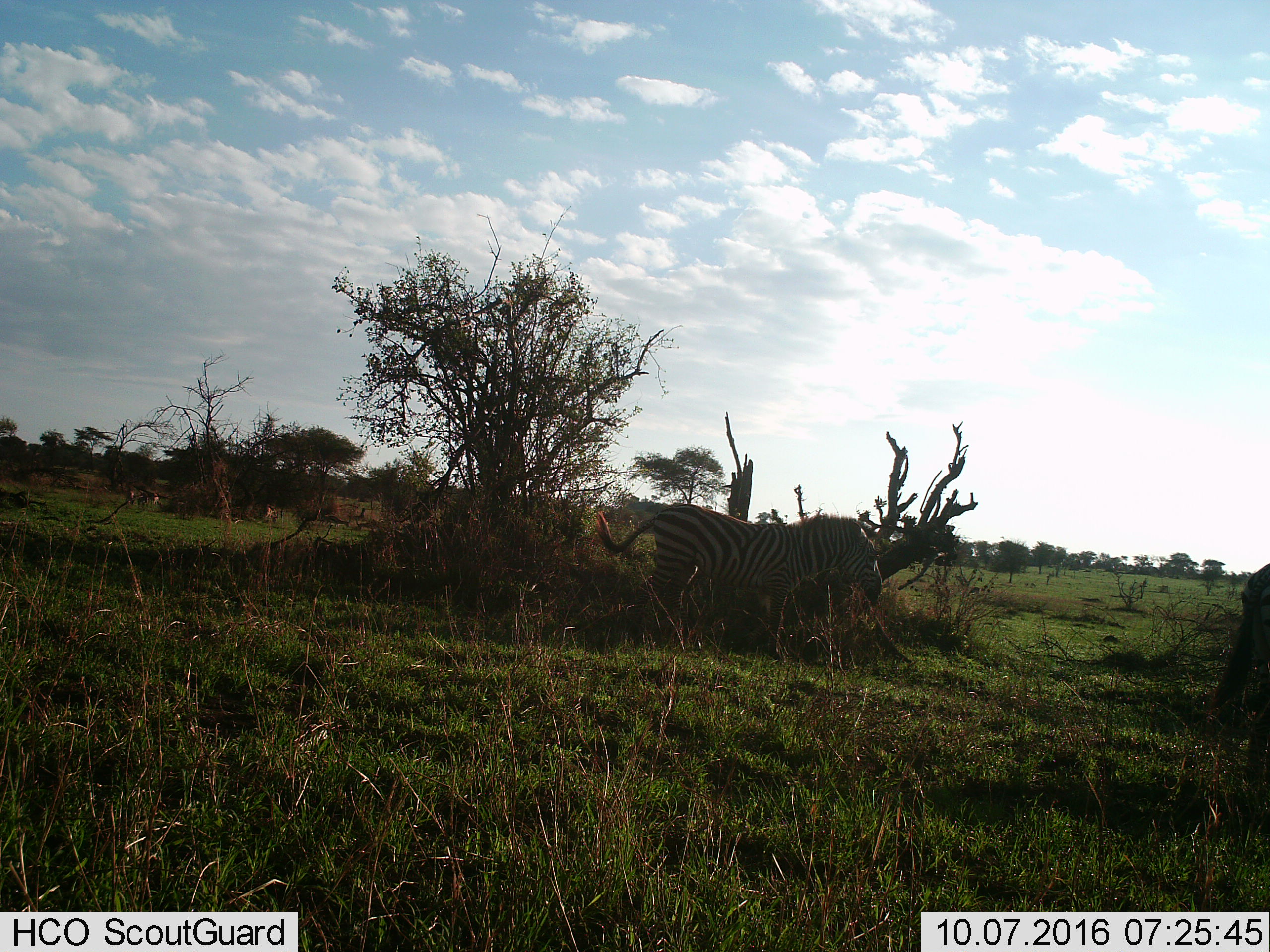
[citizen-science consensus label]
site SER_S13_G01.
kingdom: Animalia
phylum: Chordata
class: Mammalia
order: Perissodactyla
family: Equidae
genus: Equus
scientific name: Equus quagga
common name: plains zebra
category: zebraplains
Zebraplains (plains zebra) (Equus quagga), count 2. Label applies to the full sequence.